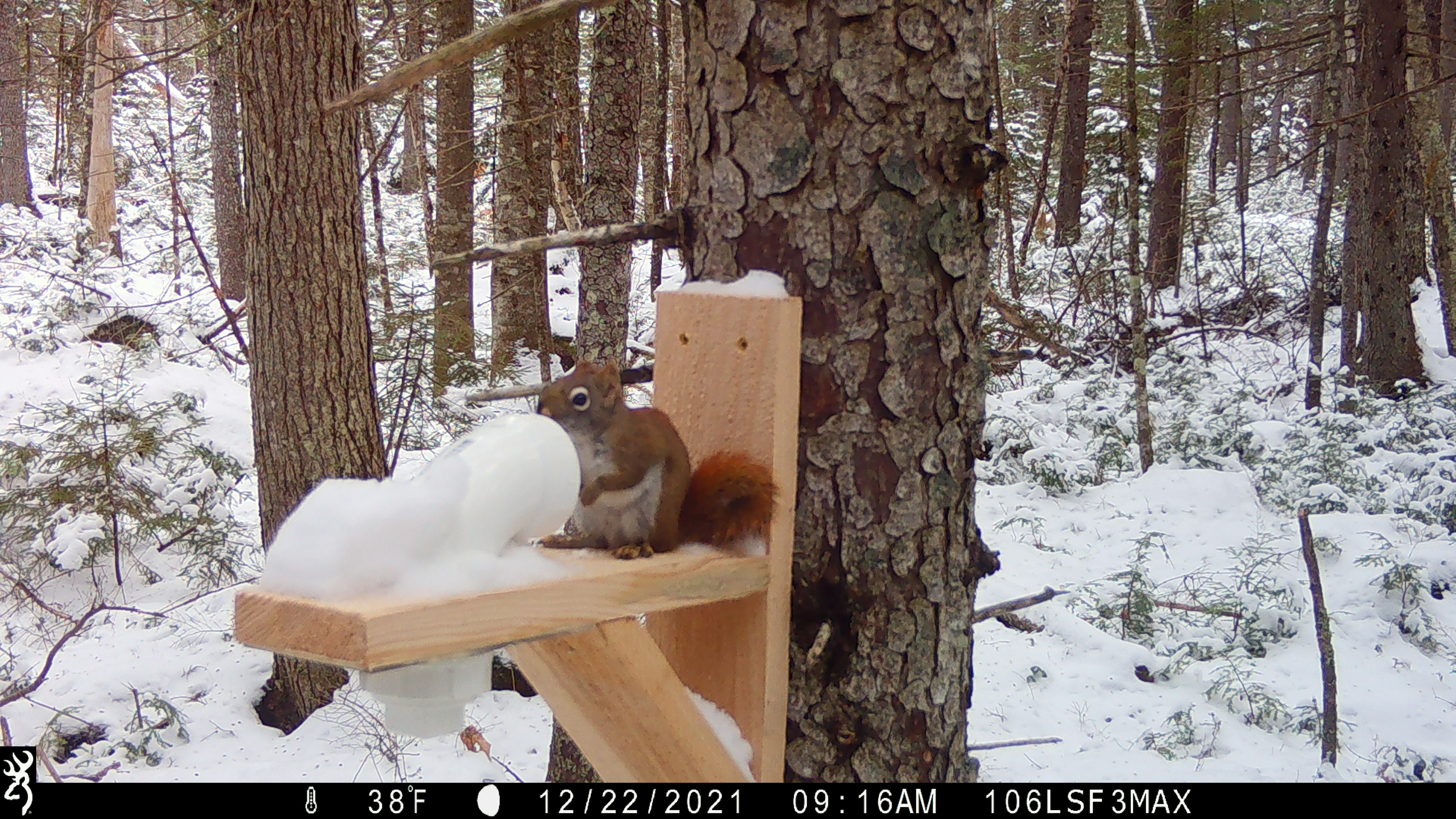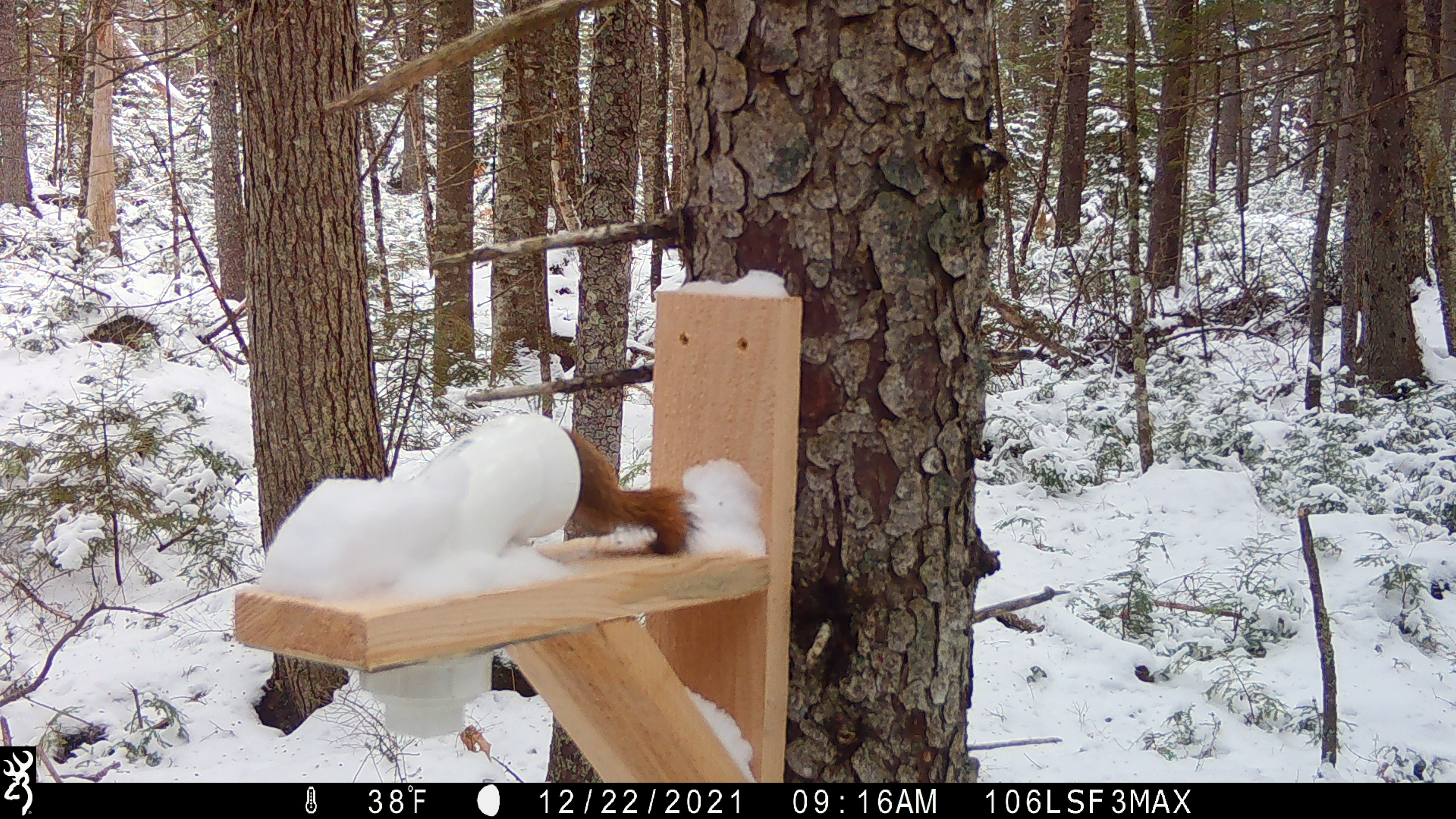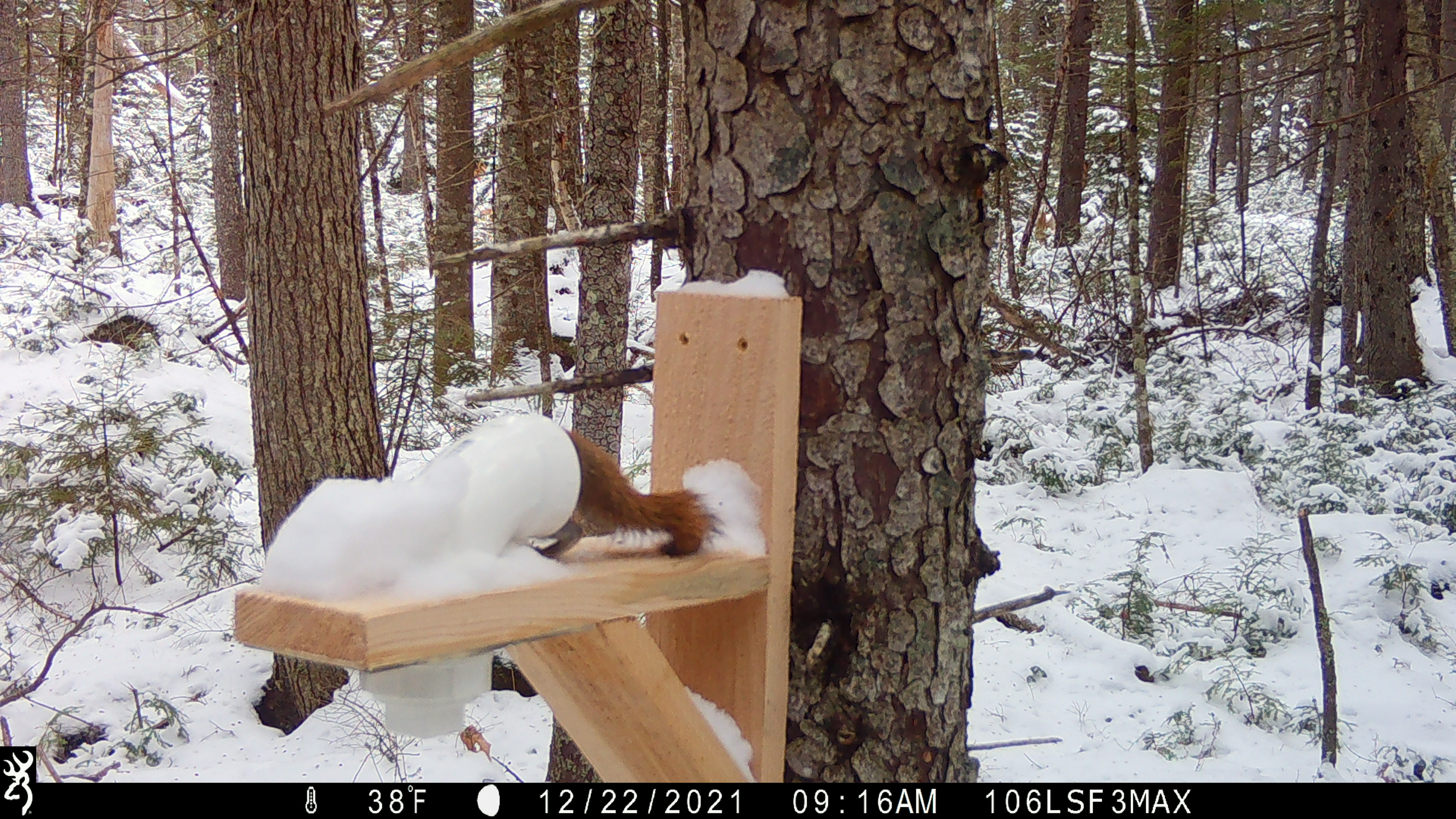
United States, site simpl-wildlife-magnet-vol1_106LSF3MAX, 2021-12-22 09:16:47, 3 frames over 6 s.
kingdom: Animalia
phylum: Chordata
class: Mammalia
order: Rodentia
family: Sciuridae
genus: Tamiasciurus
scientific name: Tamiasciurus hudsonicus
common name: red squirrel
Red squirrel (Tamiasciurus hudsonicus).